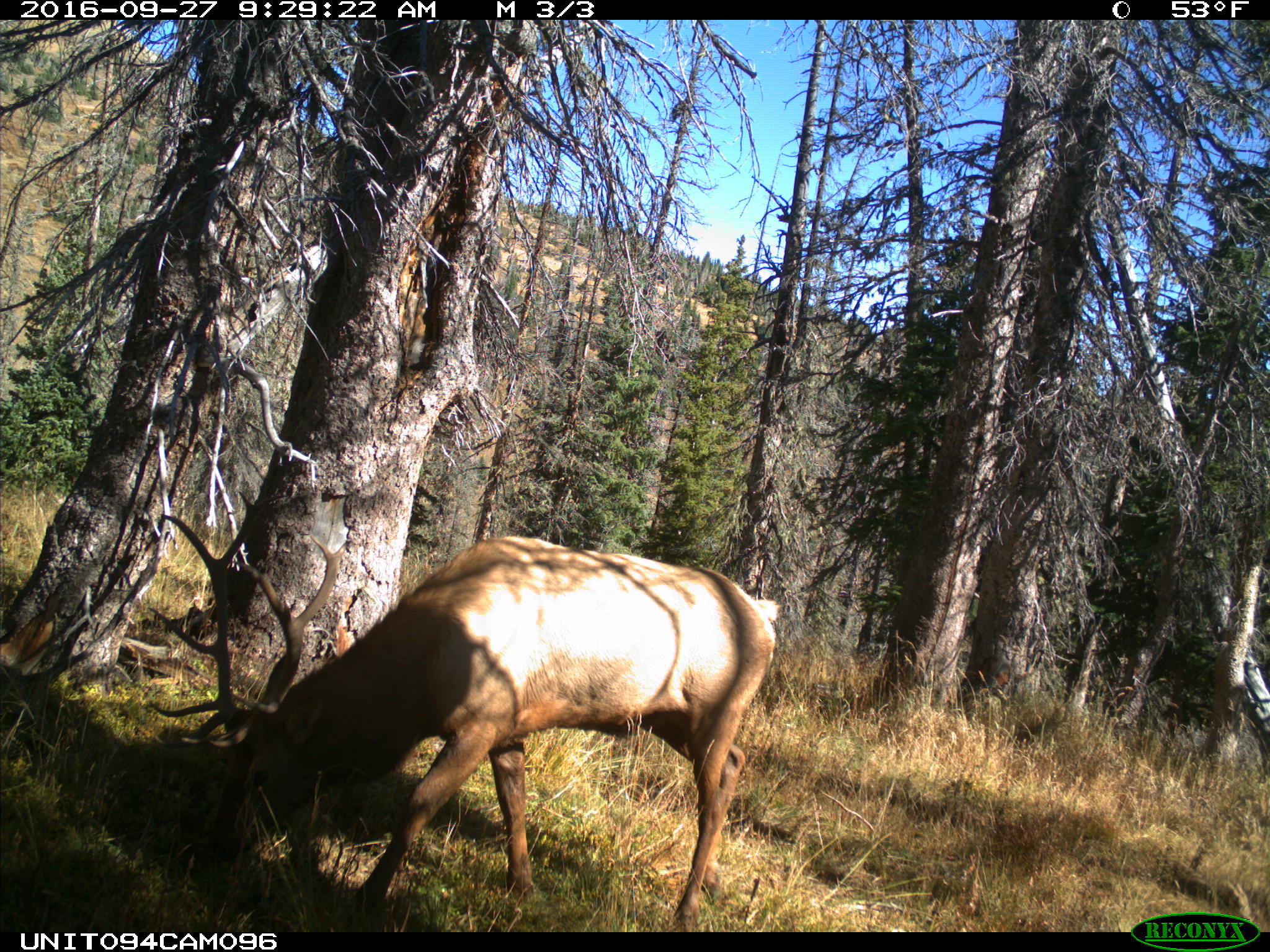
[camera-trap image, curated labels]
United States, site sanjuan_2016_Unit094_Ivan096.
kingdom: Animalia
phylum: Chordata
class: Mammalia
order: Artiodactyla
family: Cervidae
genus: Cervus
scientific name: Cervus elaphus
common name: red deer